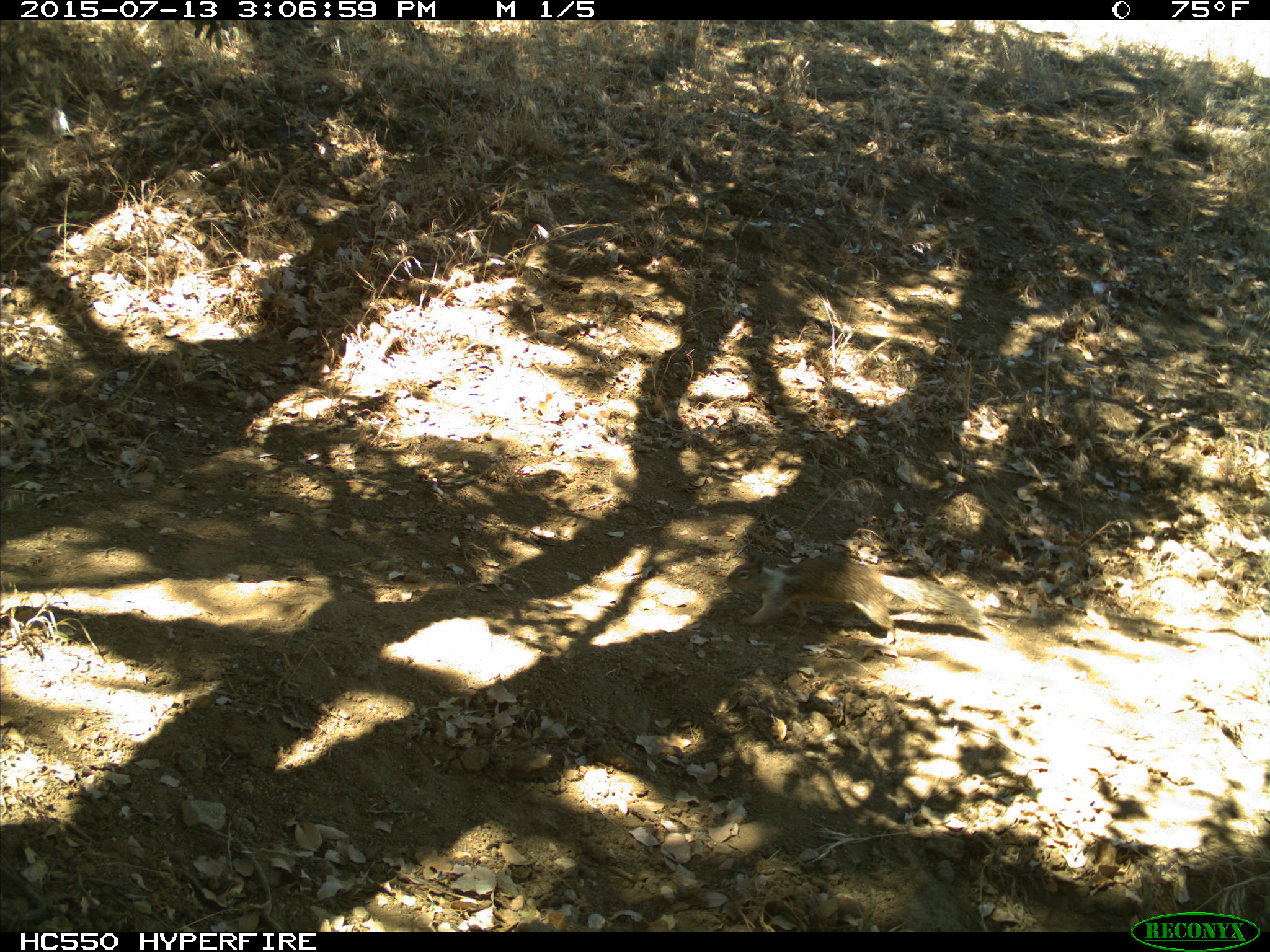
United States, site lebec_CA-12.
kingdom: Animalia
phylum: Chordata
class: Mammalia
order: Rodentia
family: Sciuridae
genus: Otospermophilus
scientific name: Otospermophilus beecheyi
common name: california ground squirrel